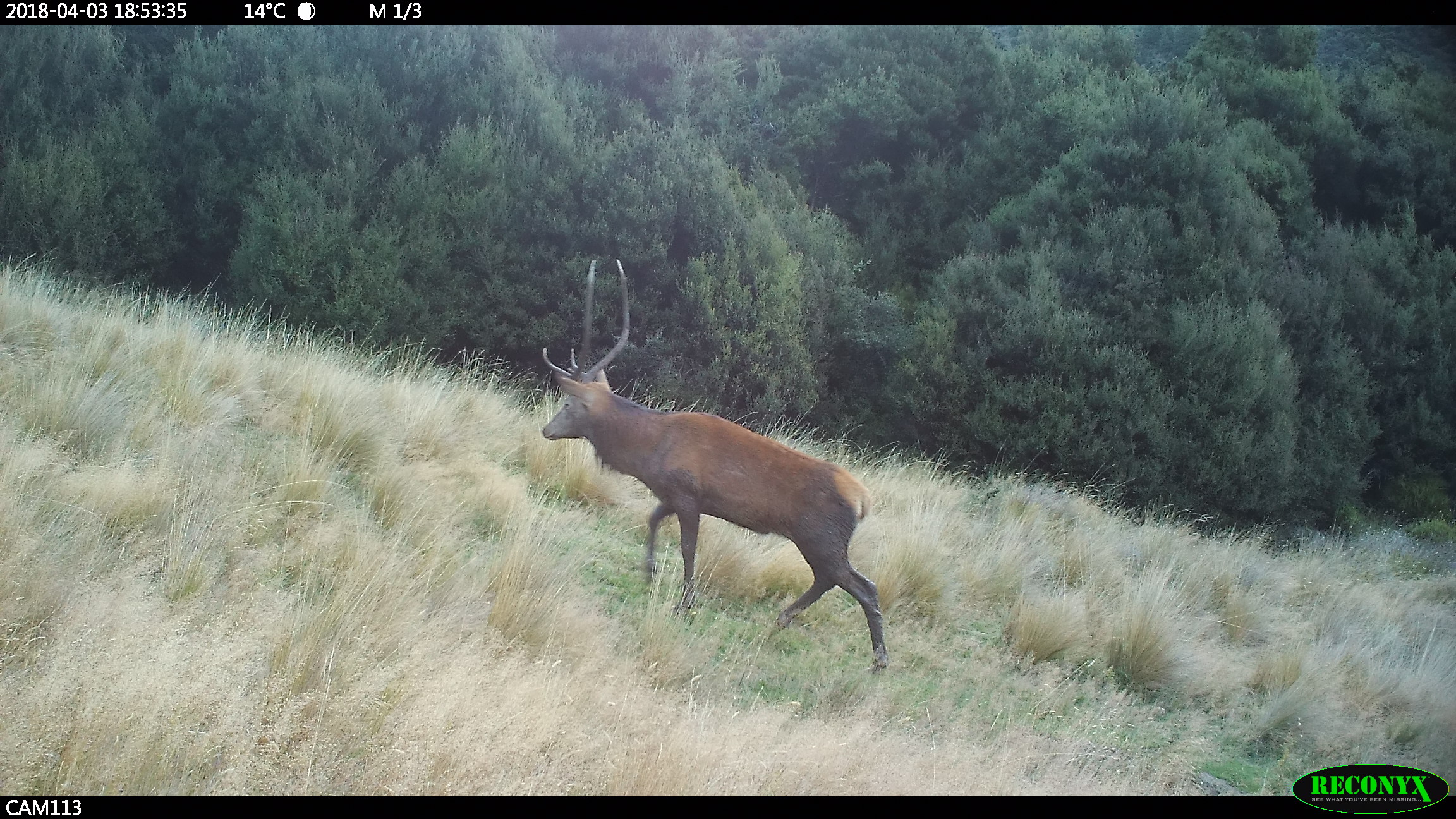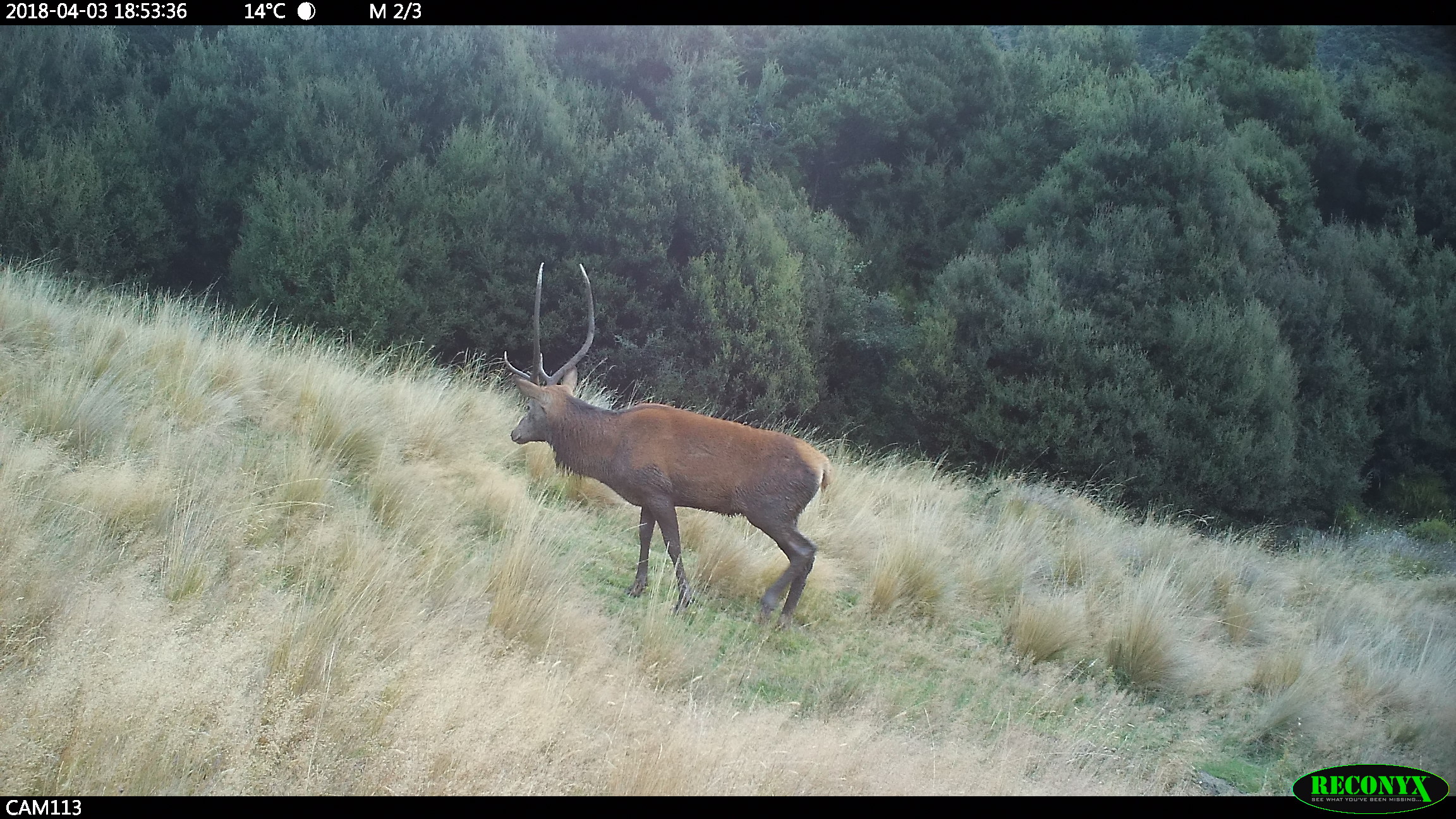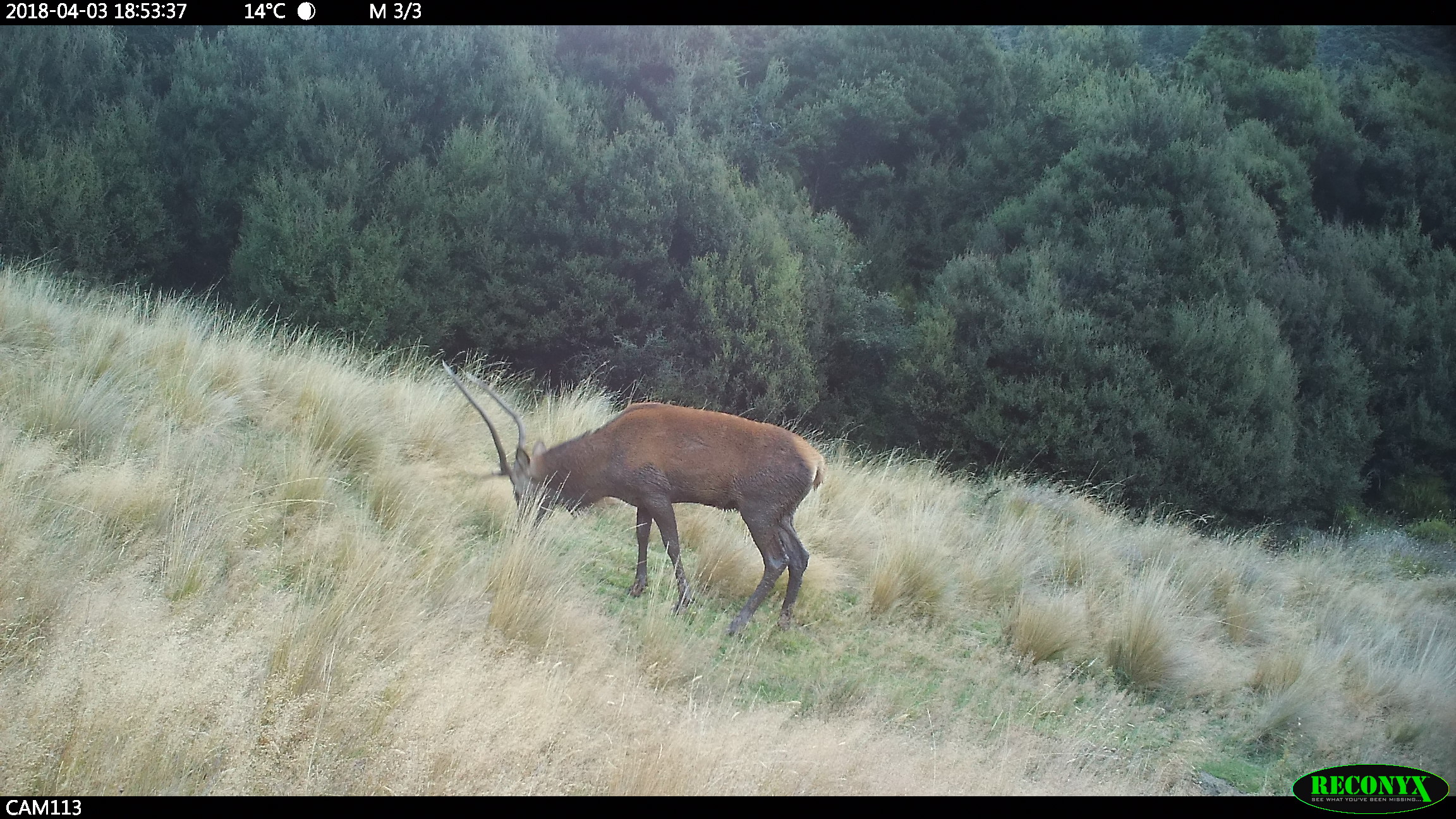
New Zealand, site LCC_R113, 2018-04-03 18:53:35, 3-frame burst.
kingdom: Animalia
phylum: Chordata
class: Mammalia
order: Artiodactyla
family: Cervidae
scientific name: Cervidae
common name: deer